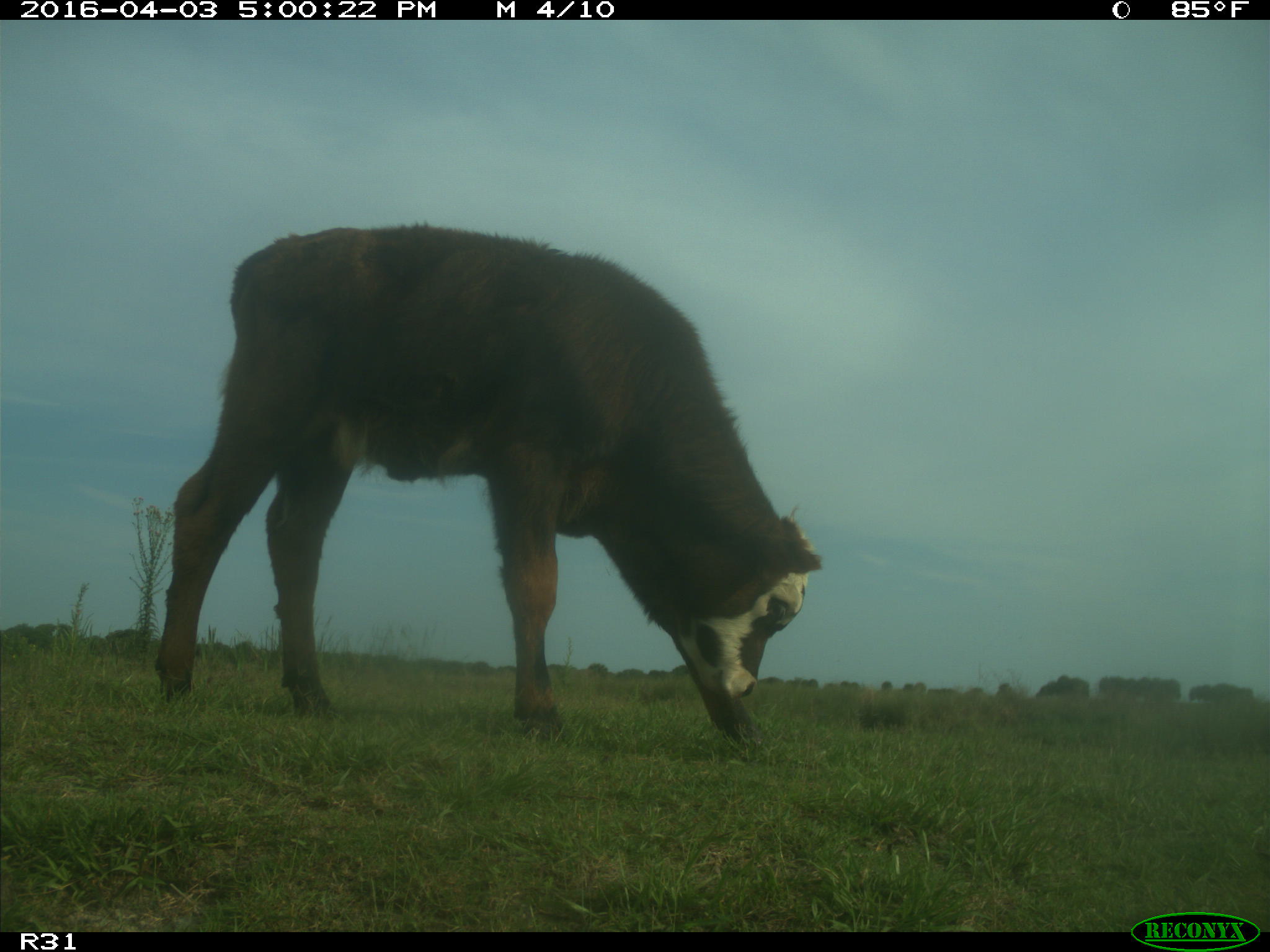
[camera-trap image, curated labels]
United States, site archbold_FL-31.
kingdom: Animalia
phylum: Chordata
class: Mammalia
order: Artiodactyla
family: Bovidae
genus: Bos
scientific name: Bos taurus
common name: domestic cow